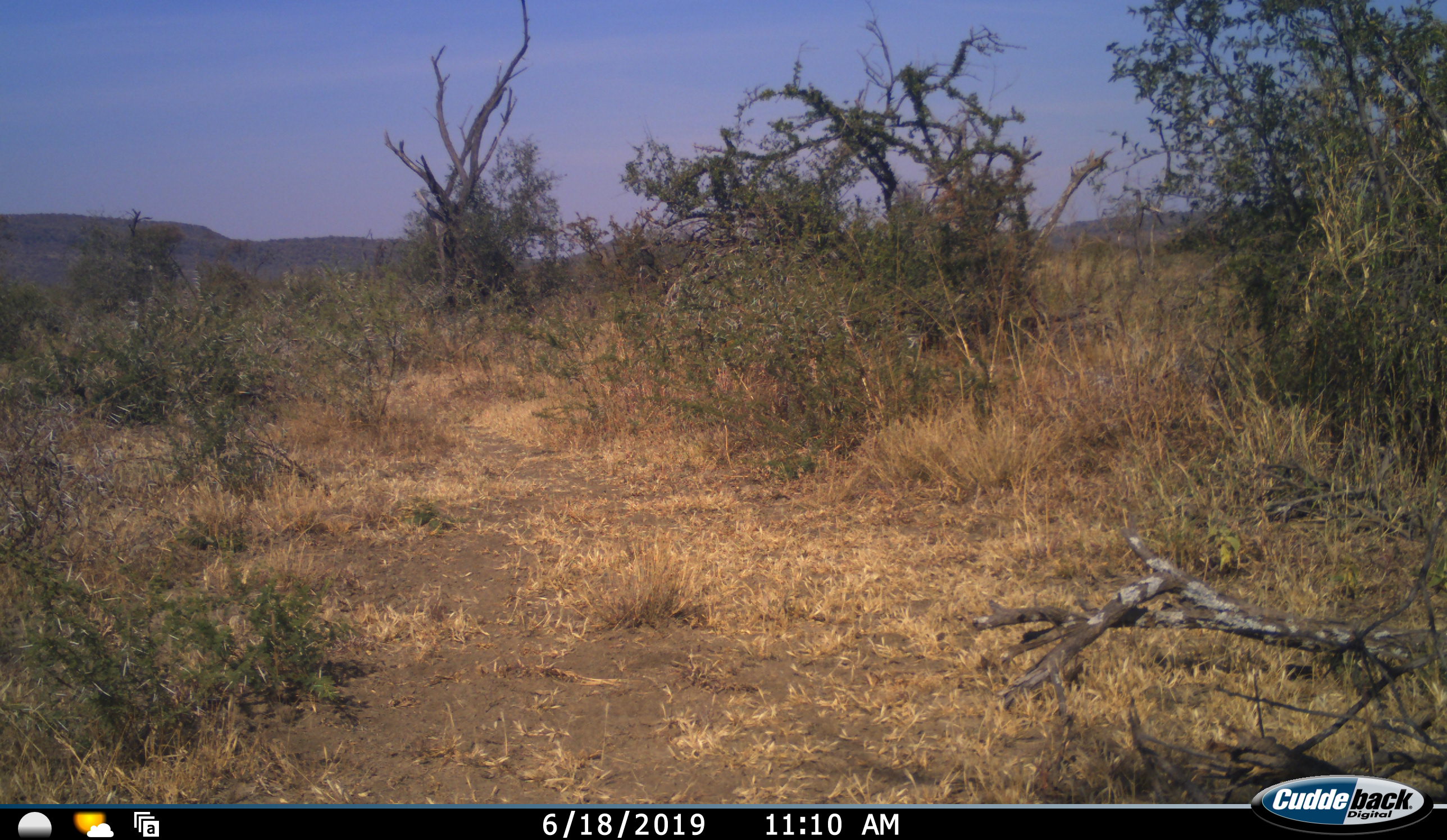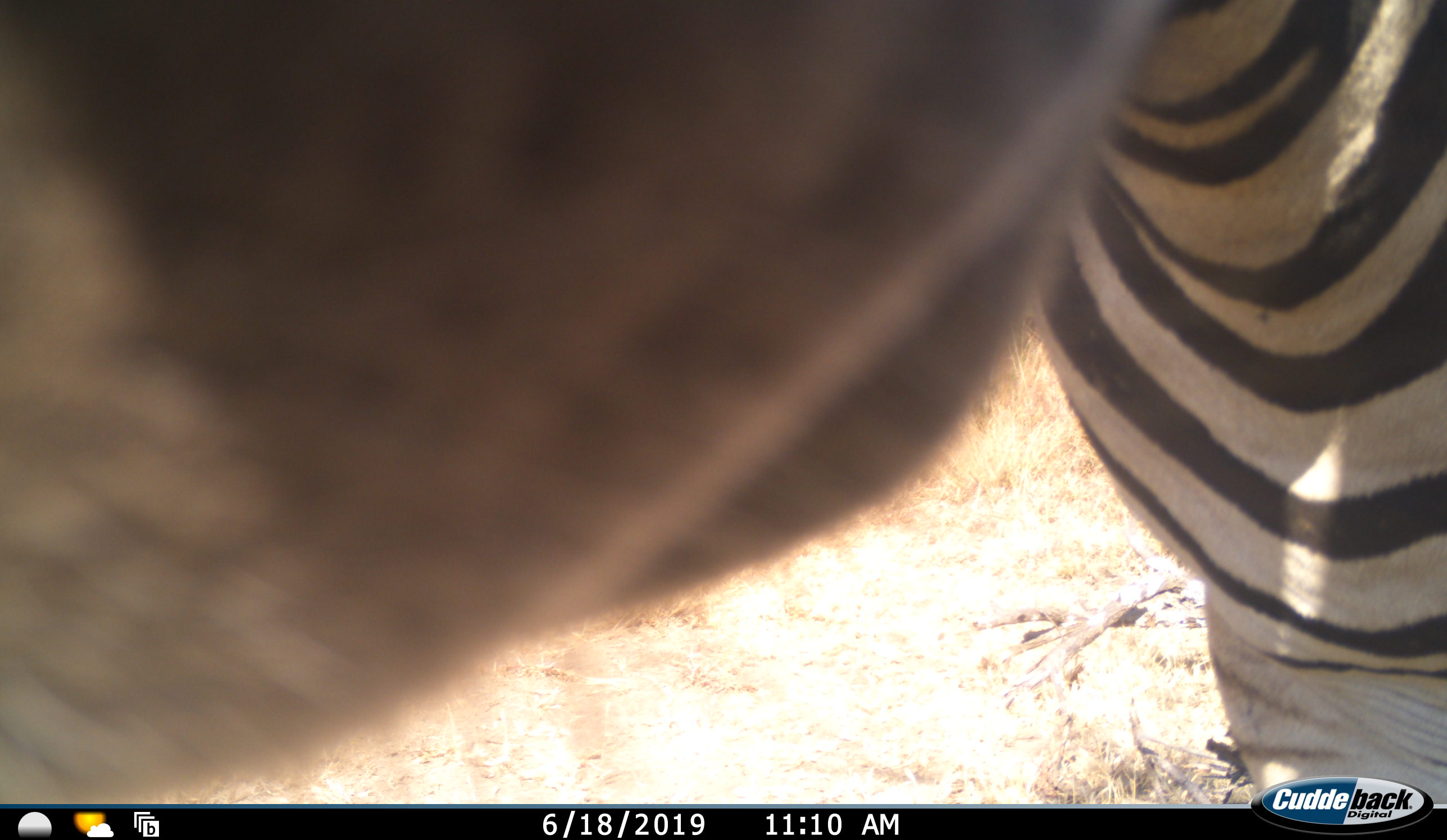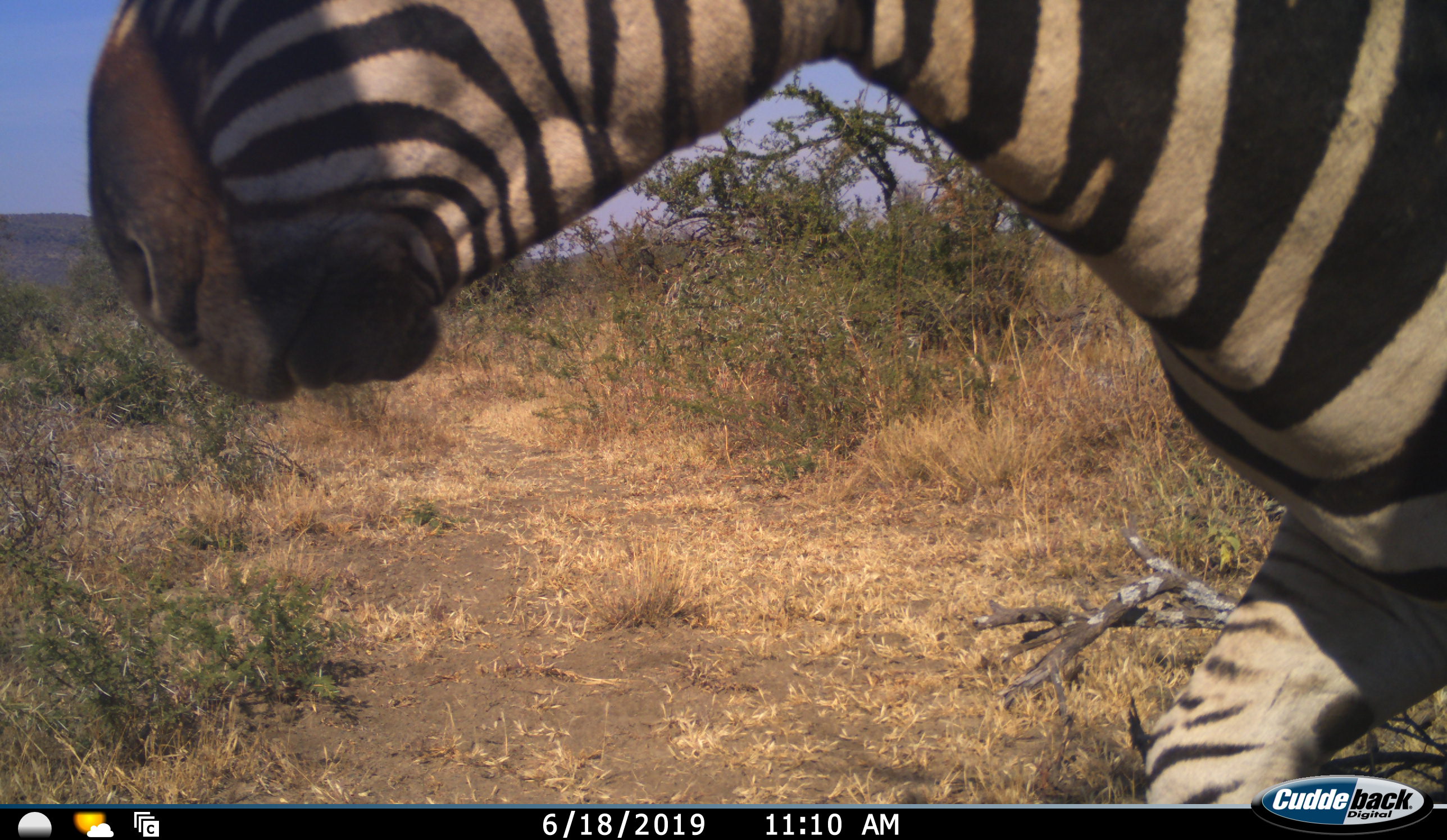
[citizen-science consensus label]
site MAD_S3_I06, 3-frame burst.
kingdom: Animalia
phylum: Chordata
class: Mammalia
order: Perissodactyla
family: Equidae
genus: Equus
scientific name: Equus quagga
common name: plains zebra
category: zebraplains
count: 1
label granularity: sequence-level